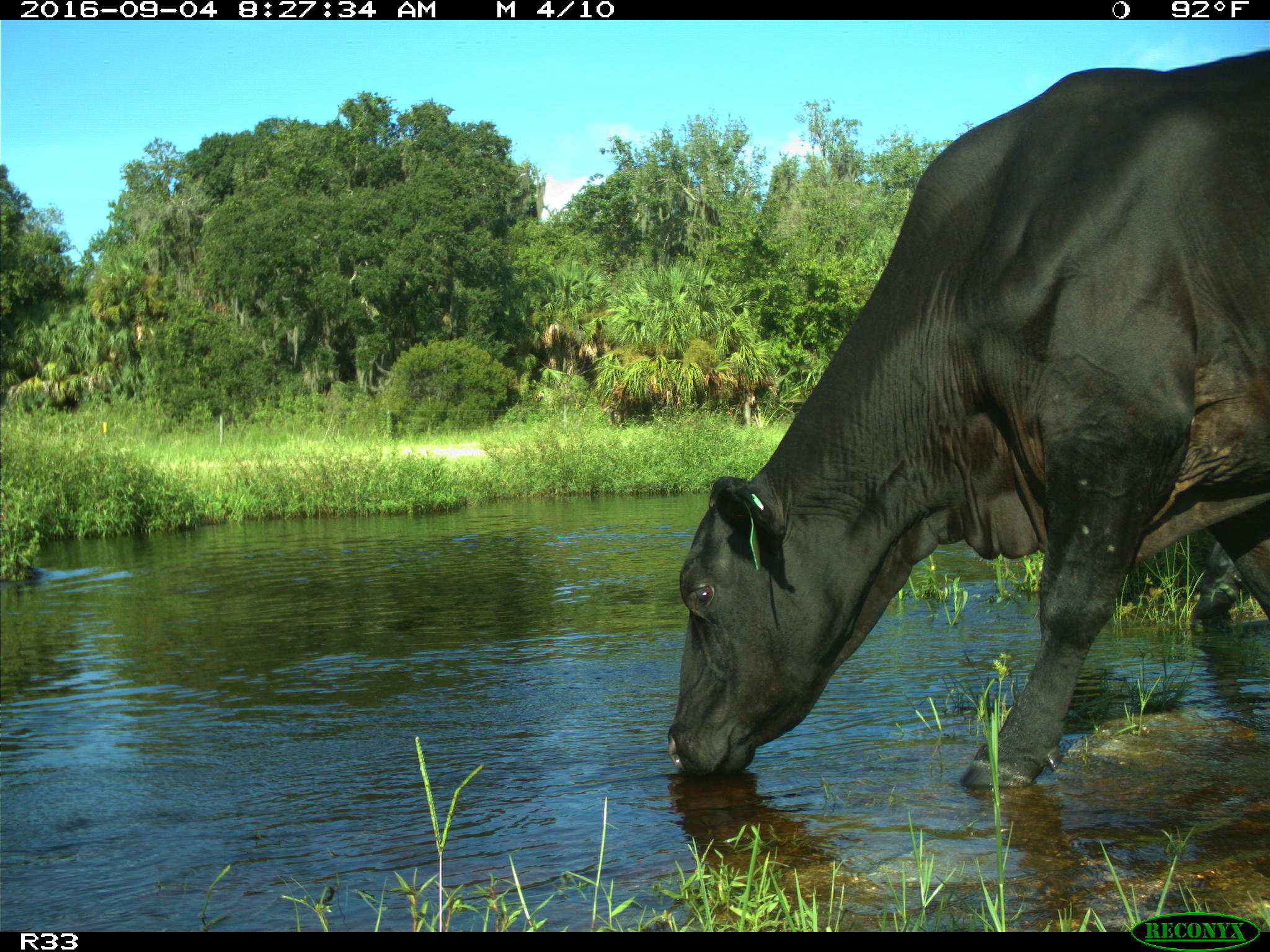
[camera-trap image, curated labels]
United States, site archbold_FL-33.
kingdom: Animalia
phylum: Chordata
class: Mammalia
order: Artiodactyla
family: Bovidae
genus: Bos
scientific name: Bos taurus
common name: domestic cow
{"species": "Bos taurus (domestic cow)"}